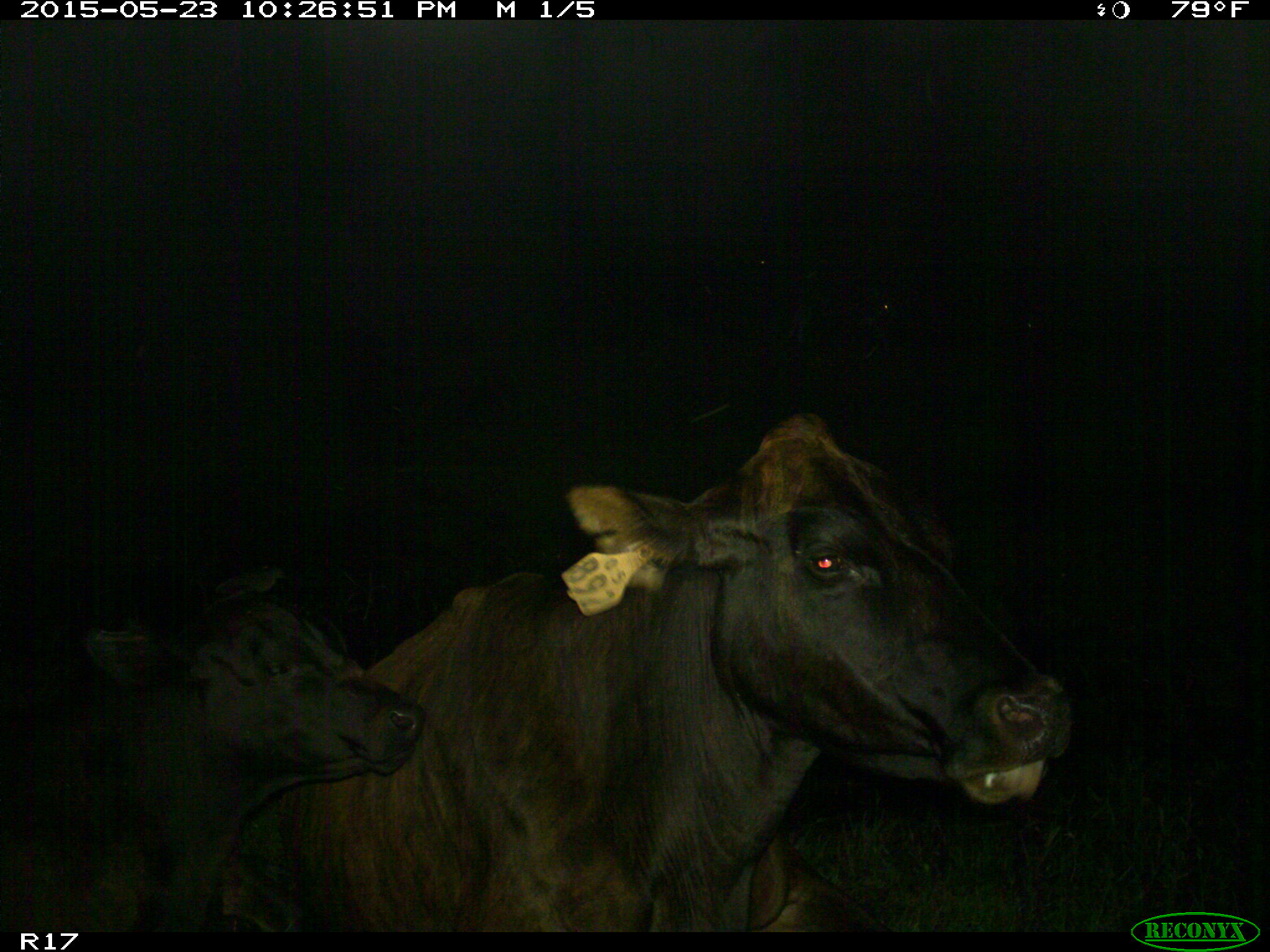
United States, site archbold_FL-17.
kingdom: Animalia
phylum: Chordata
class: Mammalia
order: Artiodactyla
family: Bovidae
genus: Bos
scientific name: Bos taurus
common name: domestic cow